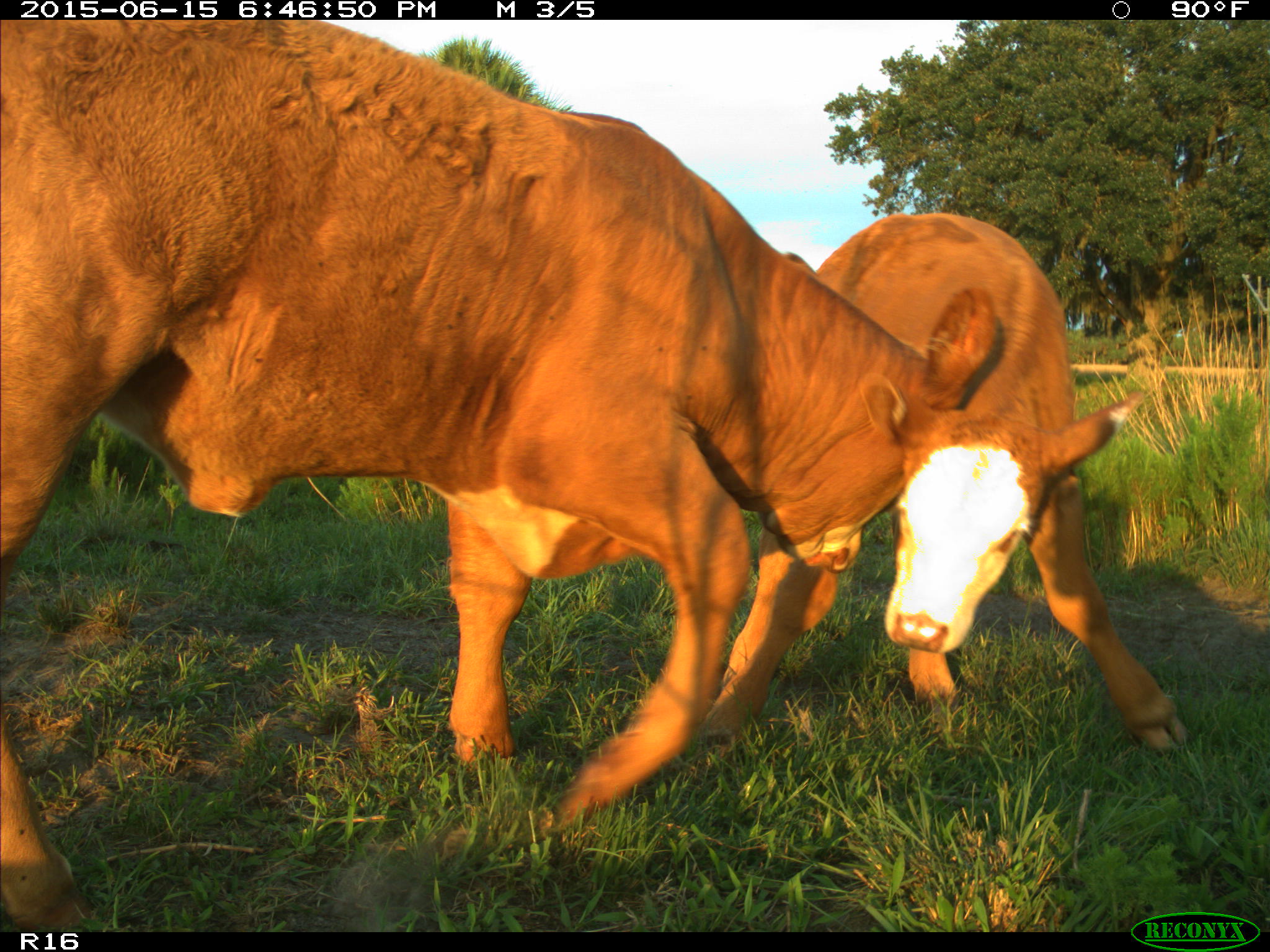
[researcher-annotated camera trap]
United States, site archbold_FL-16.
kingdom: Animalia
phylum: Chordata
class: Mammalia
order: Artiodactyla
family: Bovidae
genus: Bos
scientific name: Bos taurus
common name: domestic cow